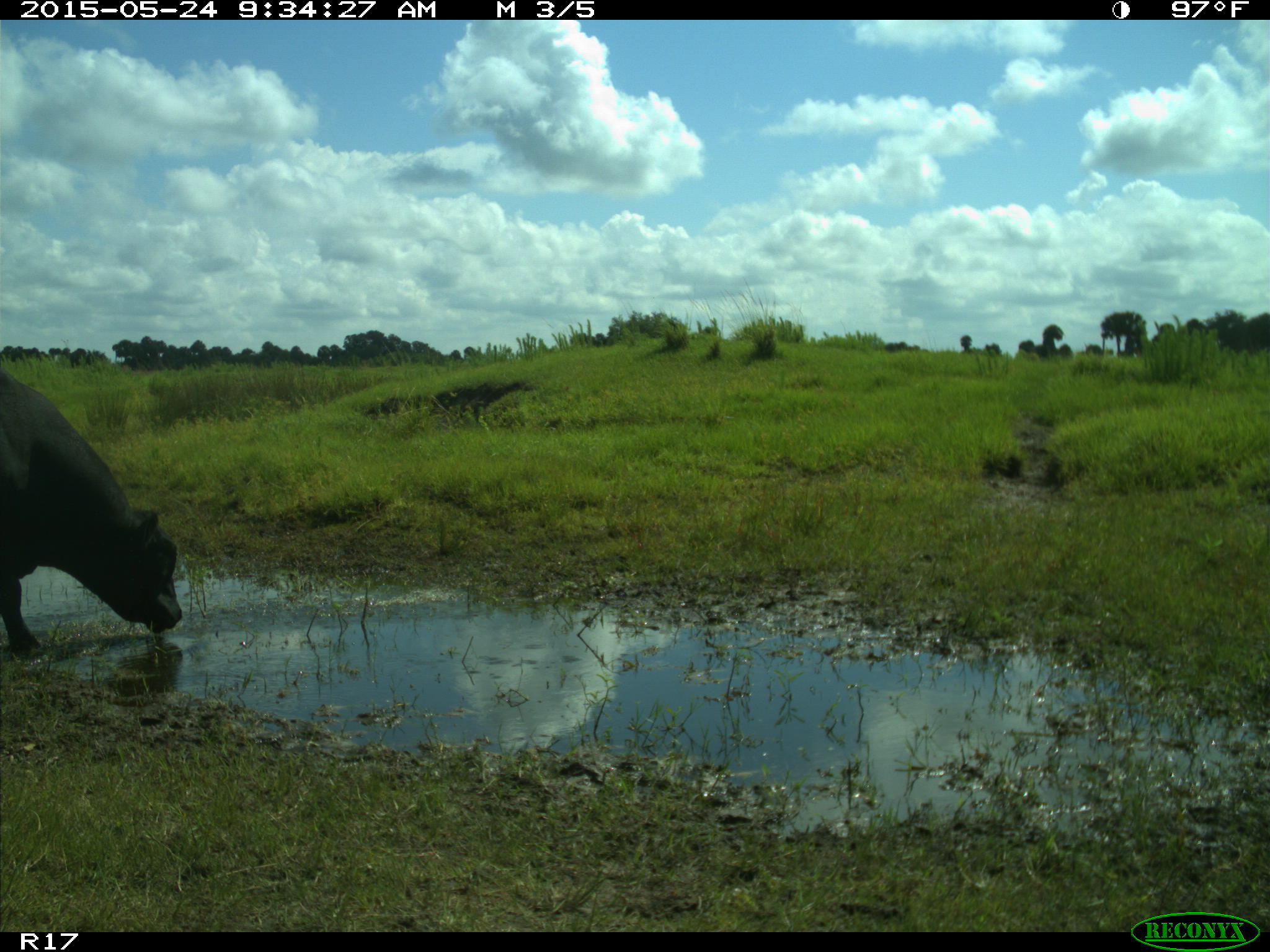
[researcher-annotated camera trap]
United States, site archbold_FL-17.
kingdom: Animalia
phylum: Chordata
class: Mammalia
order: Artiodactyla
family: Bovidae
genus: Bos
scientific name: Bos taurus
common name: domestic cow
Bos taurus (domestic cow).